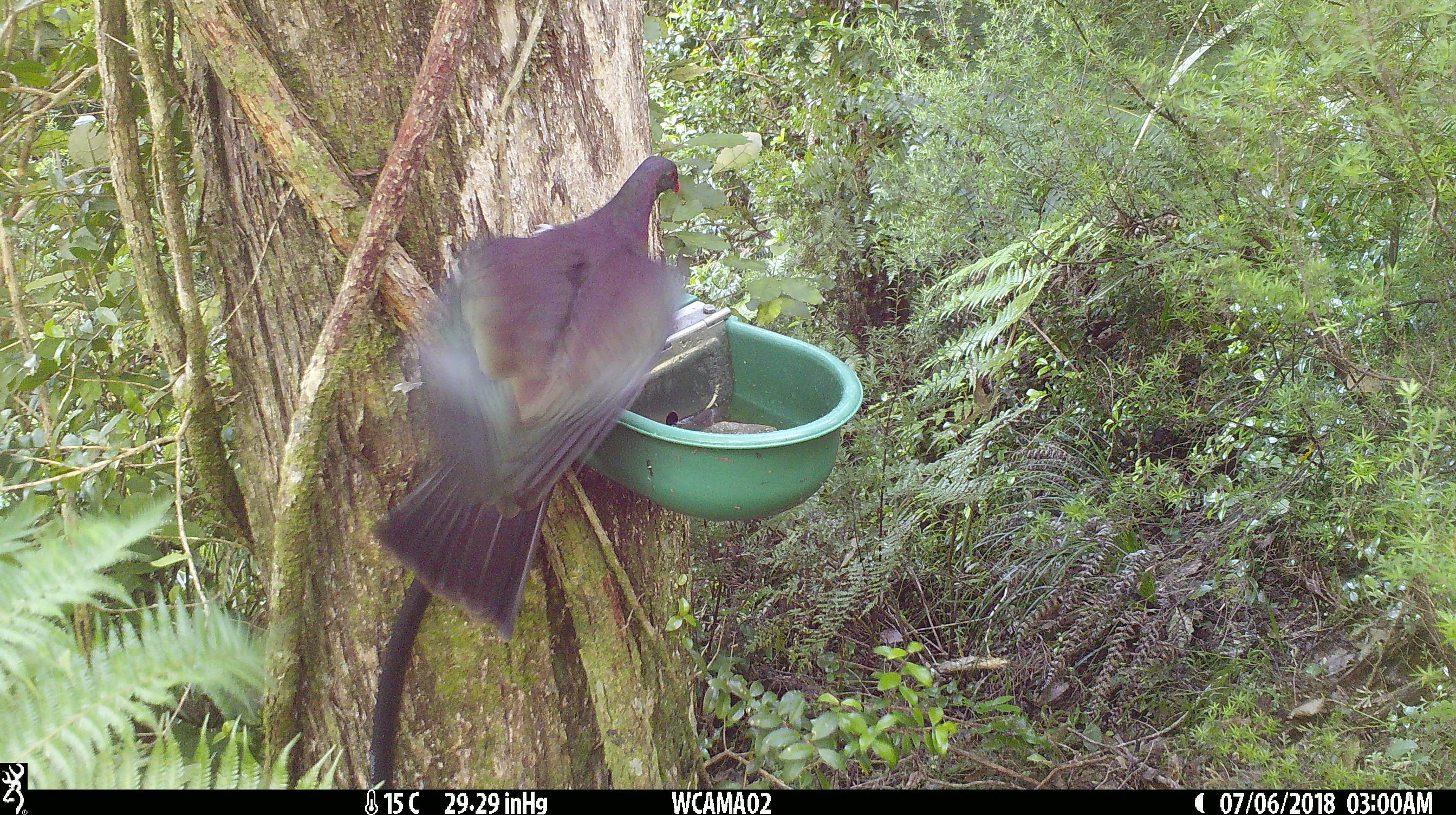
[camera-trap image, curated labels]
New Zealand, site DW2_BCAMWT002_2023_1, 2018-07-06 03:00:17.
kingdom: Animalia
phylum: Chordata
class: Aves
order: Columbiformes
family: Columbidae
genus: Hemiphaga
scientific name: Hemiphaga novaeseelandiae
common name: new zealand pigeon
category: kereru